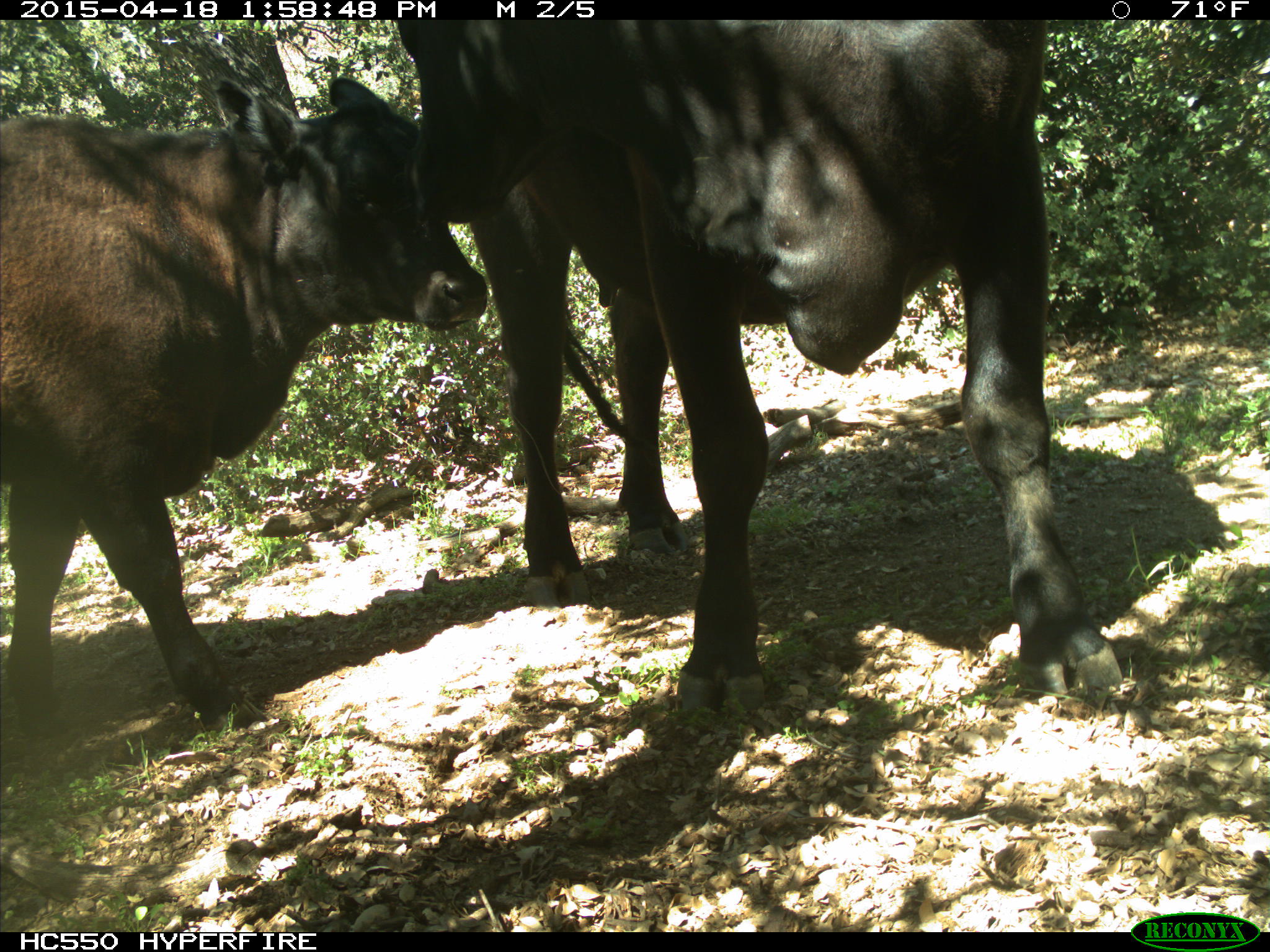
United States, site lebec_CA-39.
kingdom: Animalia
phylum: Chordata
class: Mammalia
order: Artiodactyla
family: Bovidae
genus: Bos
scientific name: Bos taurus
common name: domestic cow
Bos taurus (domestic cow).